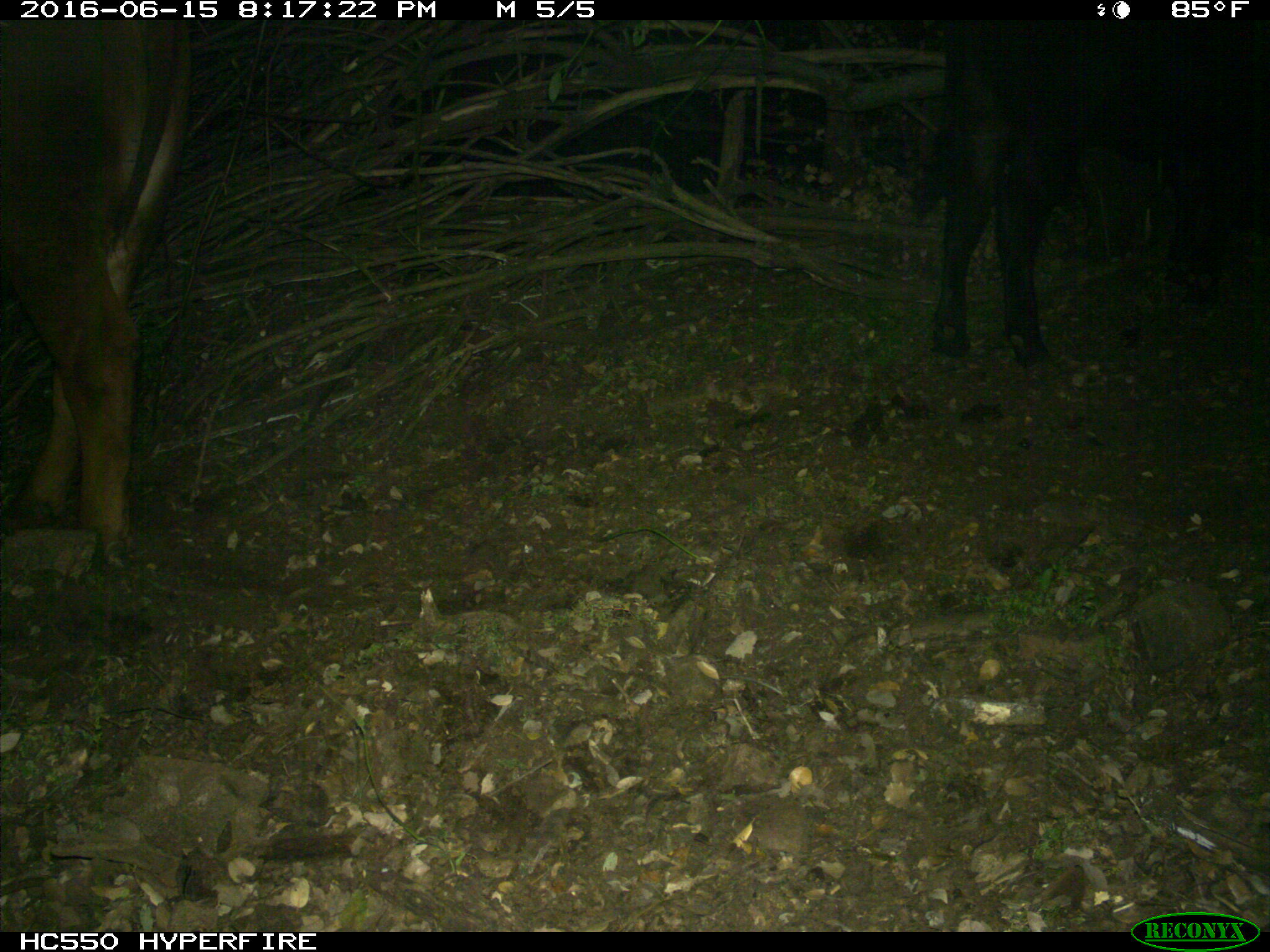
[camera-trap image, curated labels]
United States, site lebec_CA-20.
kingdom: Animalia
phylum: Chordata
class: Mammalia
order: Artiodactyla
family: Bovidae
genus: Bos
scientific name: Bos taurus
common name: domestic cow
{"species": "Bos taurus (domestic cow)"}